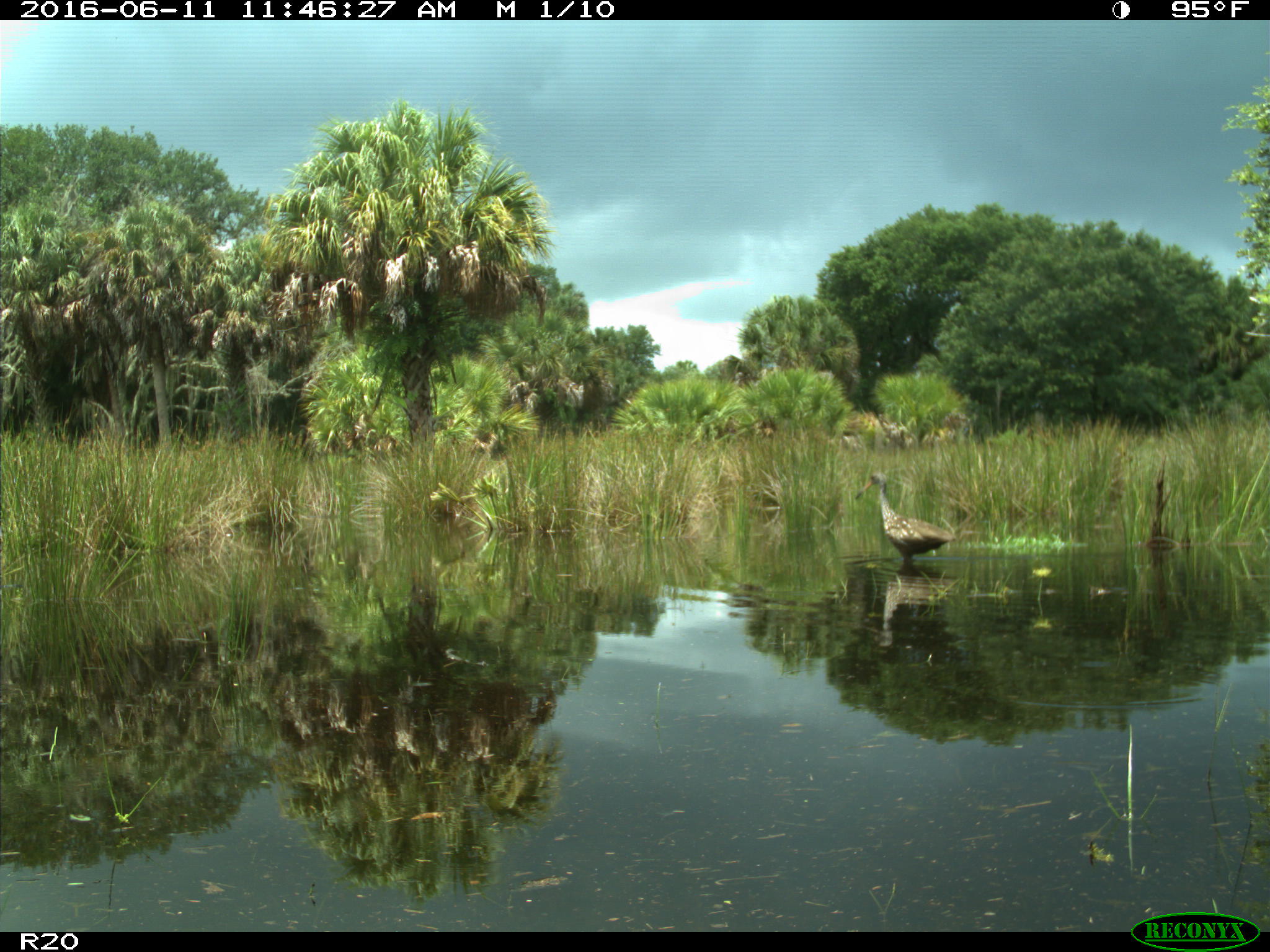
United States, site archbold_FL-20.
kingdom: Animalia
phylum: Chordata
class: Aves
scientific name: Aves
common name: birds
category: unidentified bird